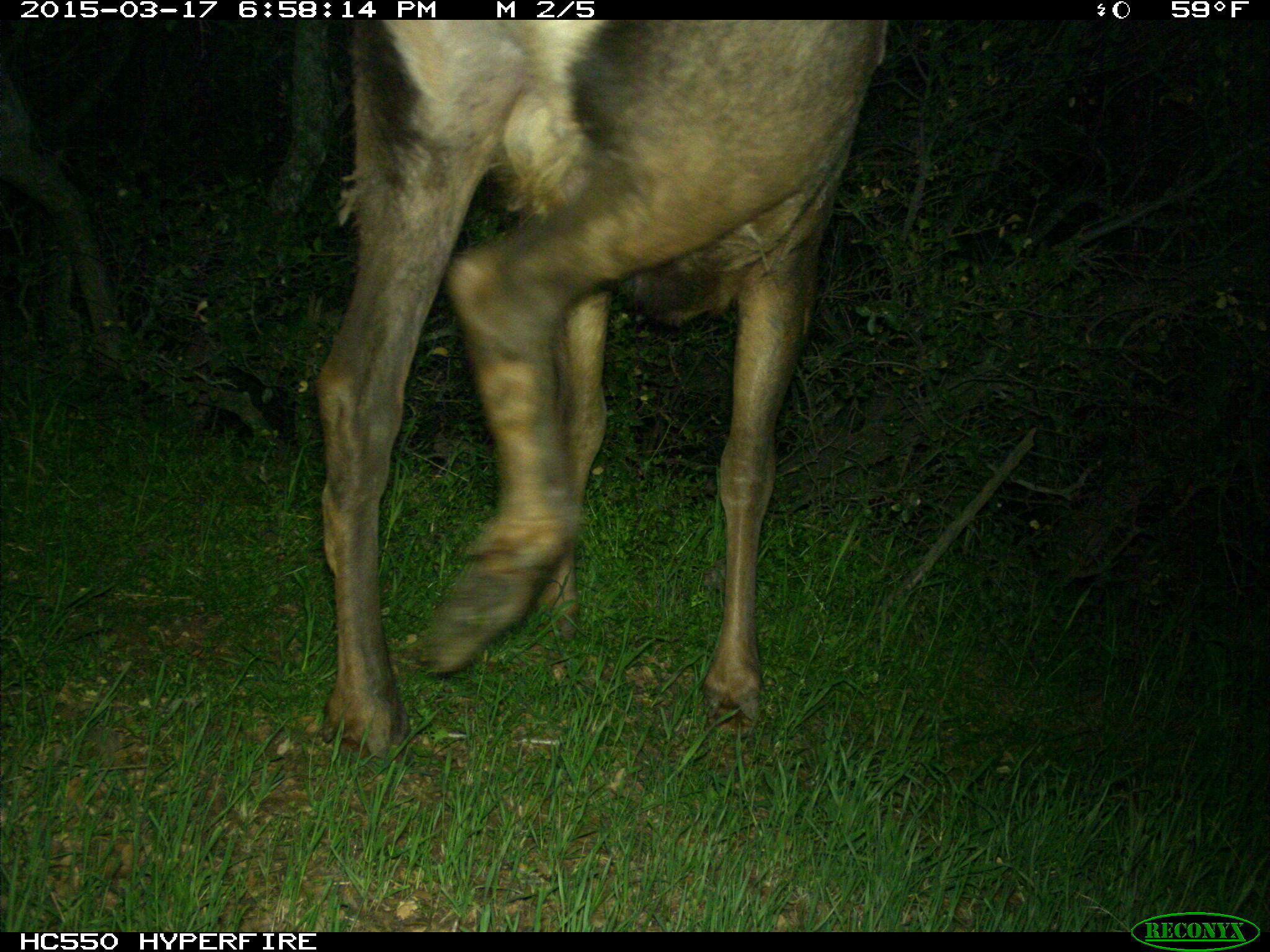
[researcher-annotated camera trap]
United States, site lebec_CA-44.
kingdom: Animalia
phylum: Chordata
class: Mammalia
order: Artiodactyla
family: Cervidae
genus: Cervus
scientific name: Cervus canadensis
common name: elk